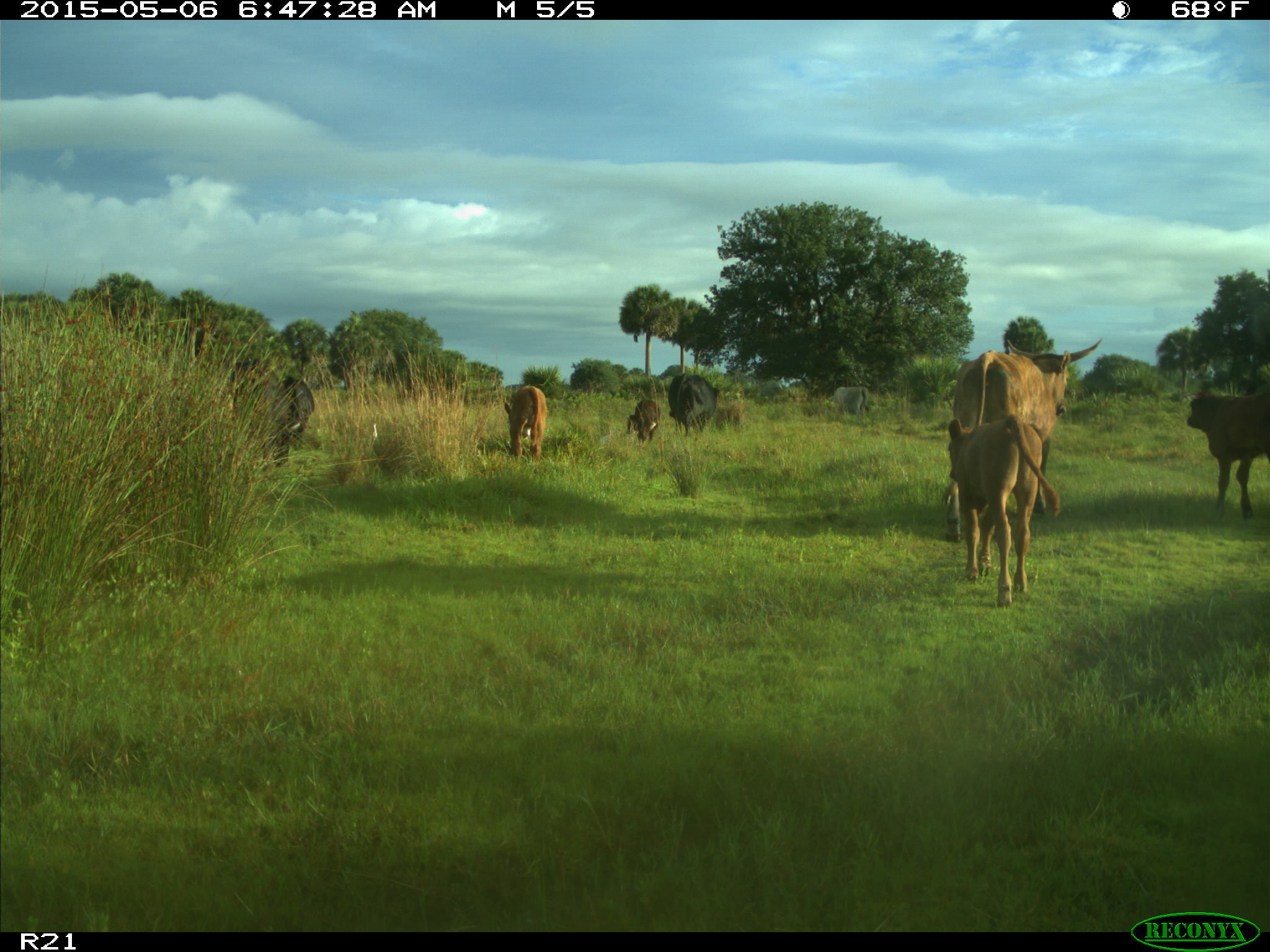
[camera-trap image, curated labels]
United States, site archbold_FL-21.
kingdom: Animalia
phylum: Chordata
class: Mammalia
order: Artiodactyla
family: Bovidae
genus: Bos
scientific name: Bos taurus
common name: domestic cow